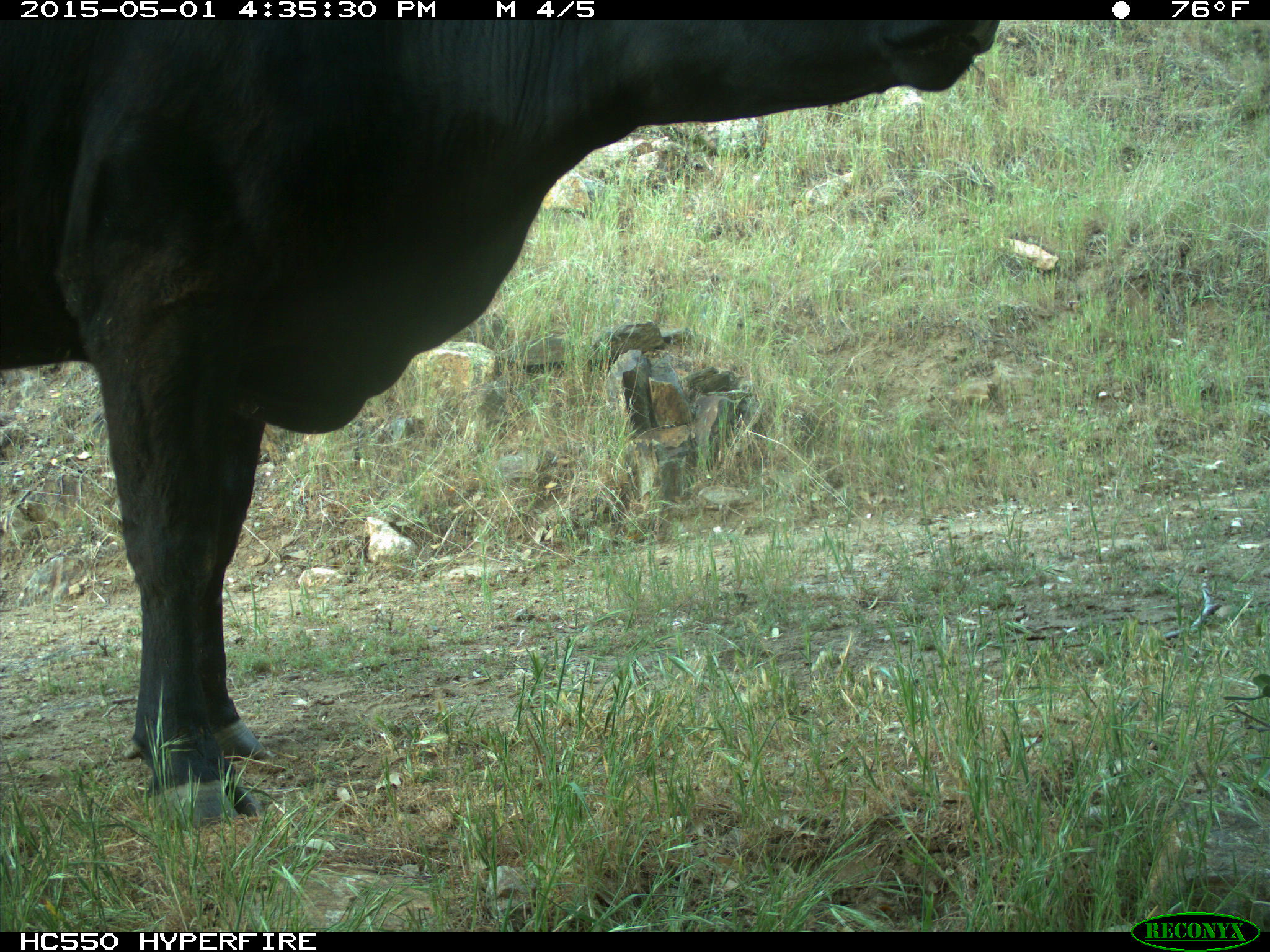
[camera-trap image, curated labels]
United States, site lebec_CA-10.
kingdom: Animalia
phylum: Chordata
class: Mammalia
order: Artiodactyla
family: Bovidae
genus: Bos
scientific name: Bos taurus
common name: domestic cow